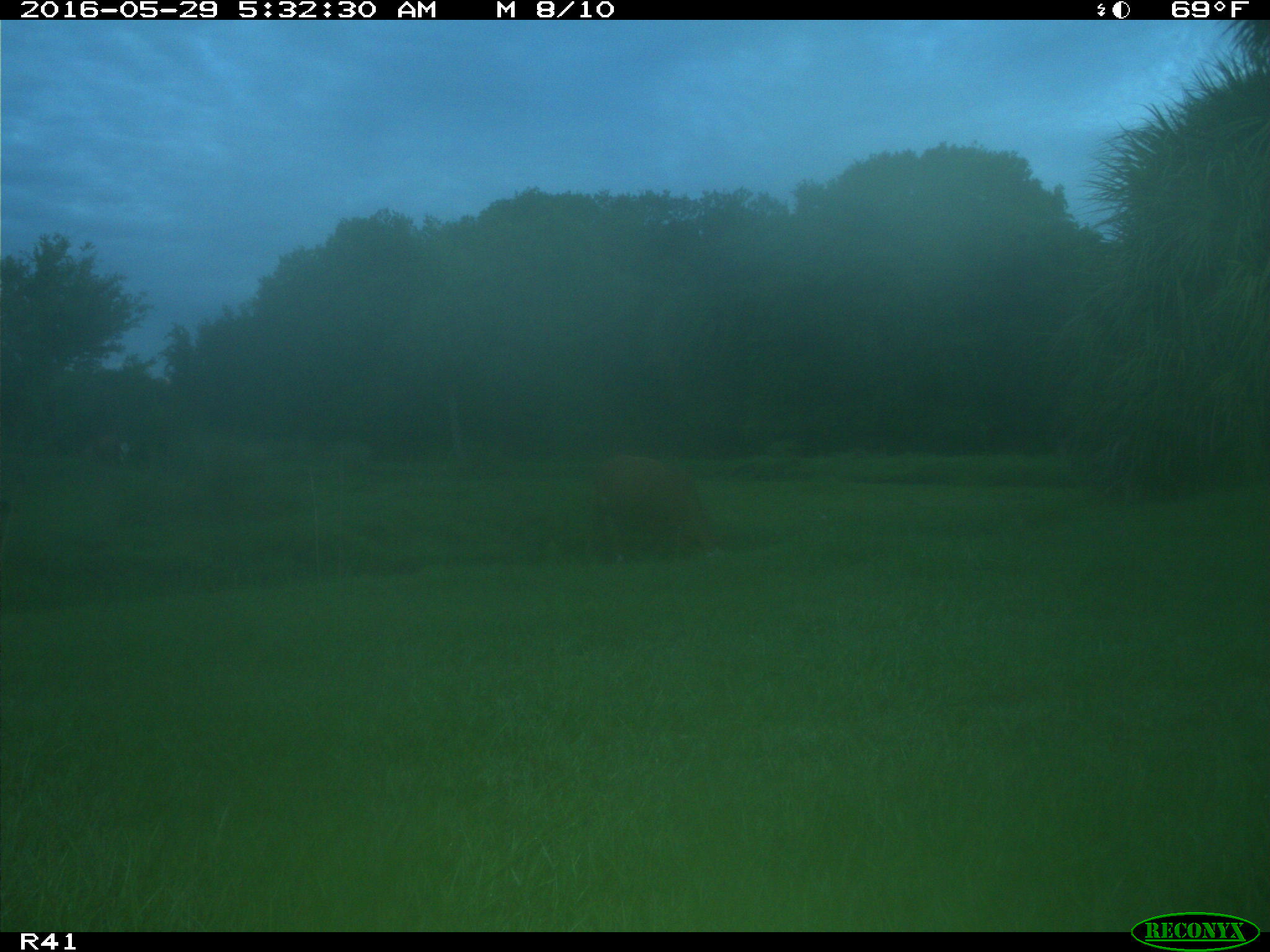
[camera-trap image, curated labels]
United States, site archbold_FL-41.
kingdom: Animalia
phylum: Chordata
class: Mammalia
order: Artiodactyla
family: Bovidae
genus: Bos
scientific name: Bos taurus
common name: domestic cow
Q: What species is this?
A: Bos taurus (domestic cow).